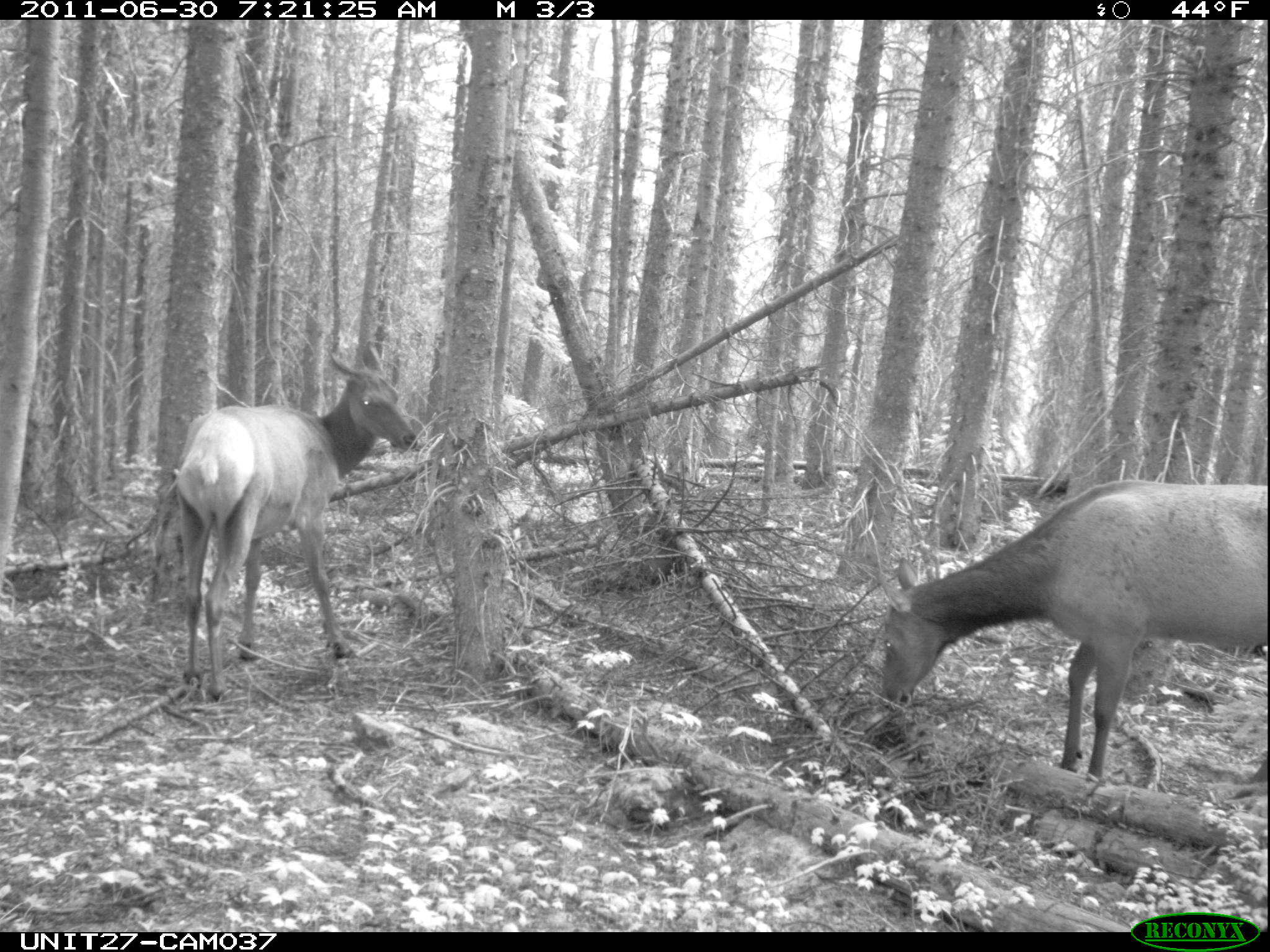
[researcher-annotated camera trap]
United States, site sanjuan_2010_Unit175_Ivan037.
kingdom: Animalia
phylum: Chordata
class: Mammalia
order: Artiodactyla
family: Cervidae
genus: Cervus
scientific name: Cervus elaphus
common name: red deer